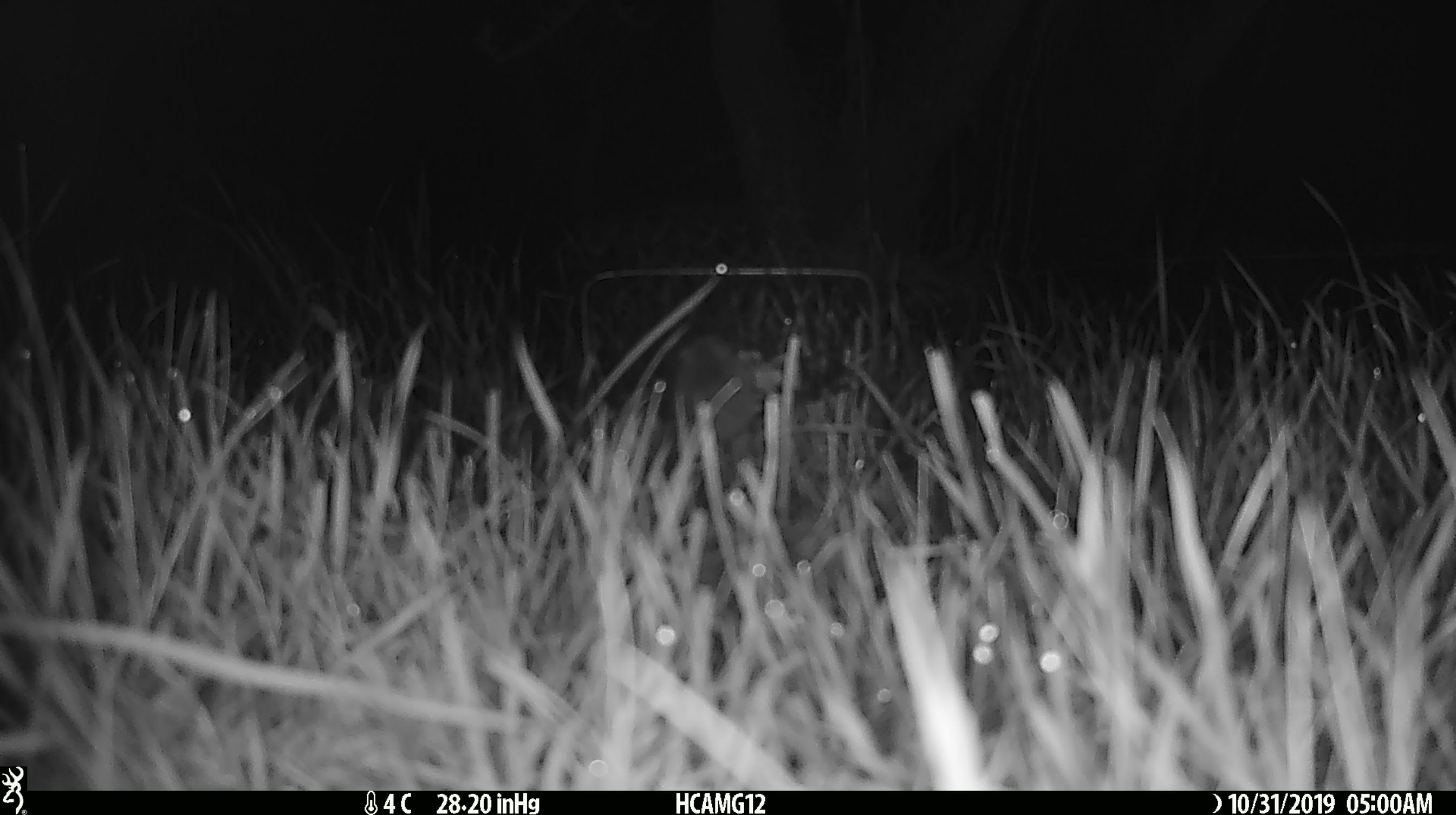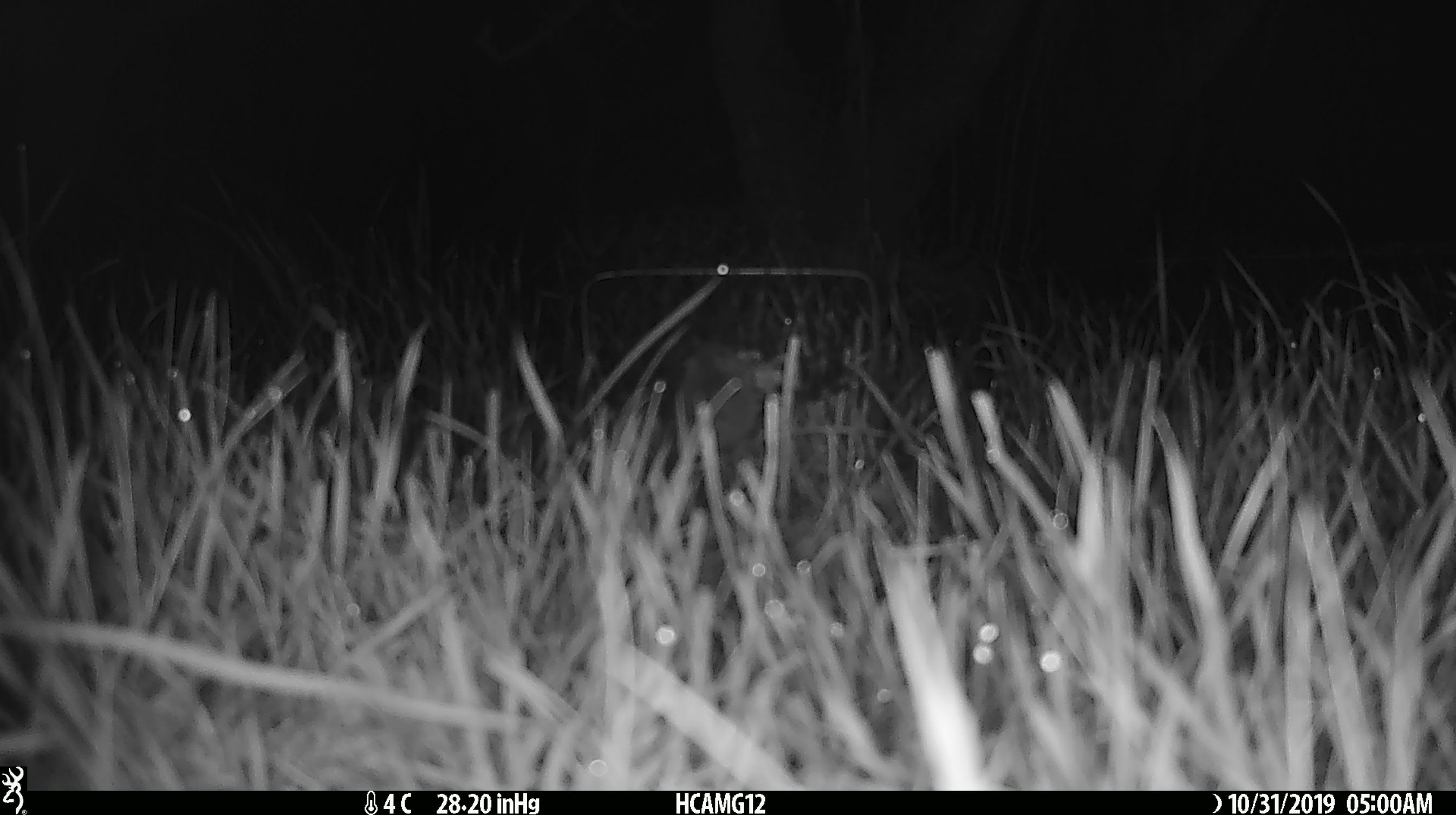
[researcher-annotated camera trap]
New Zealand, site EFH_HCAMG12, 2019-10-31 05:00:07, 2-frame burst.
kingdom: Animalia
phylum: Chordata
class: Mammalia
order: Rodentia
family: Muridae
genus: Mus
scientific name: Mus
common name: mouse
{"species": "mouse (Mus)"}